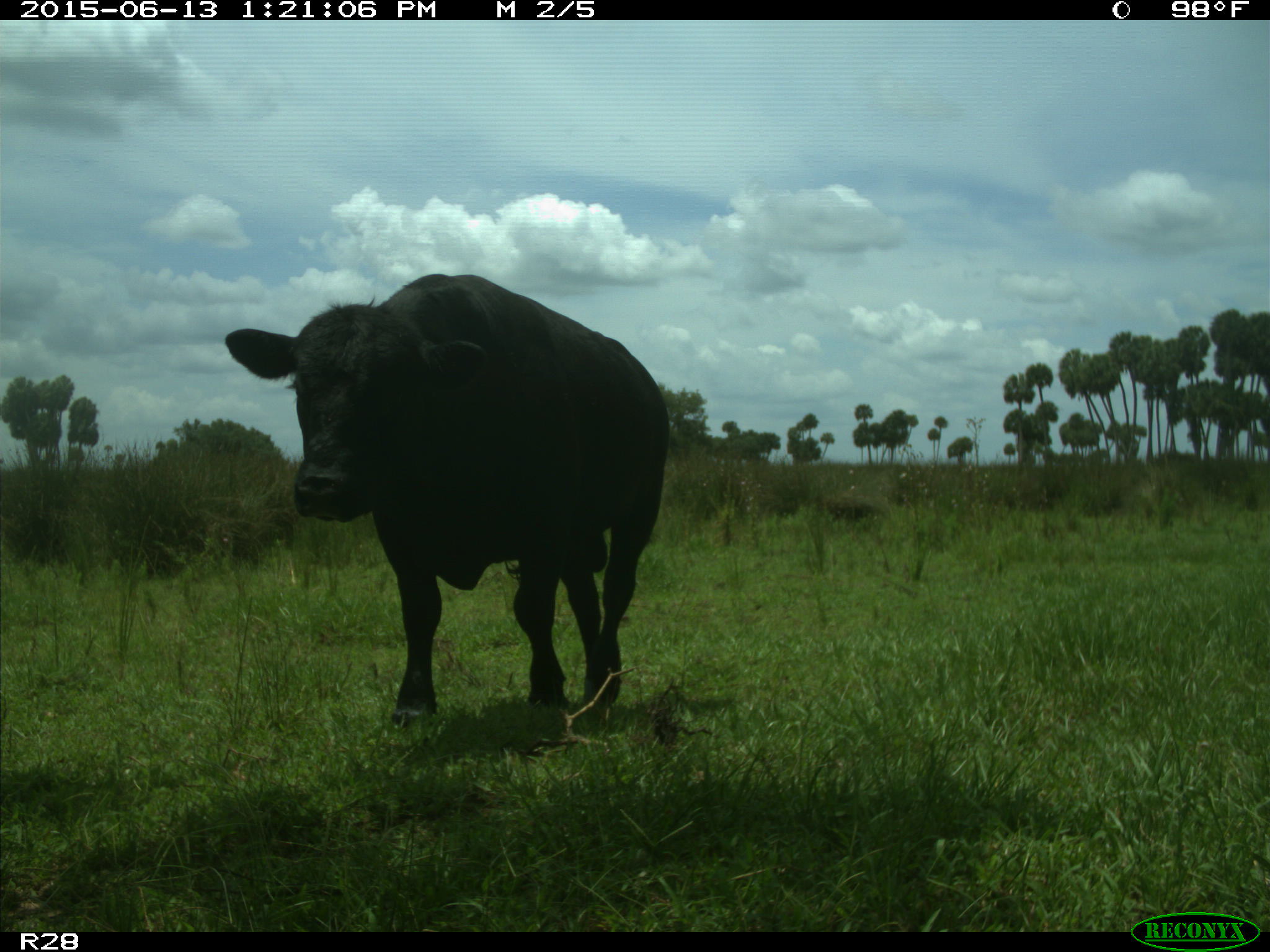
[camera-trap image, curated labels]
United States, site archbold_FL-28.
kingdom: Animalia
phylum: Chordata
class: Mammalia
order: Artiodactyla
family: Bovidae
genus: Bos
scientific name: Bos taurus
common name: domestic cow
Bos taurus (domestic cow).